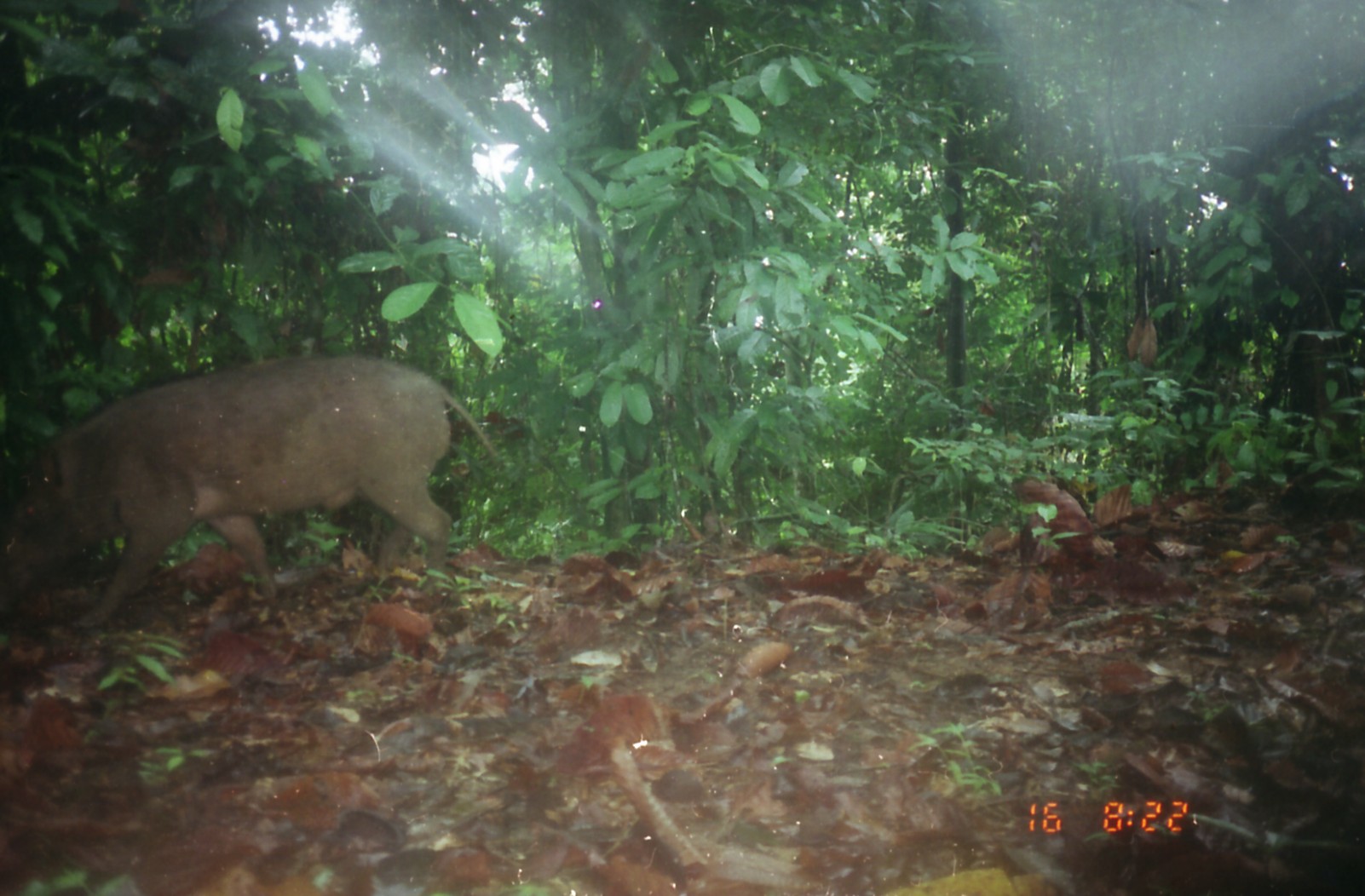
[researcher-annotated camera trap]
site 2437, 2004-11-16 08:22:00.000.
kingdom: Animalia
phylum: Chordata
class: Mammalia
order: Artiodactyla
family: Suidae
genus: Sus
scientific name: Sus scrofa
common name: wild boar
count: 1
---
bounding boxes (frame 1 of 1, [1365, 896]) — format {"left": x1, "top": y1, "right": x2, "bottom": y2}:
sus scrofa: {"left": 4, "top": 354, "right": 500, "bottom": 628}